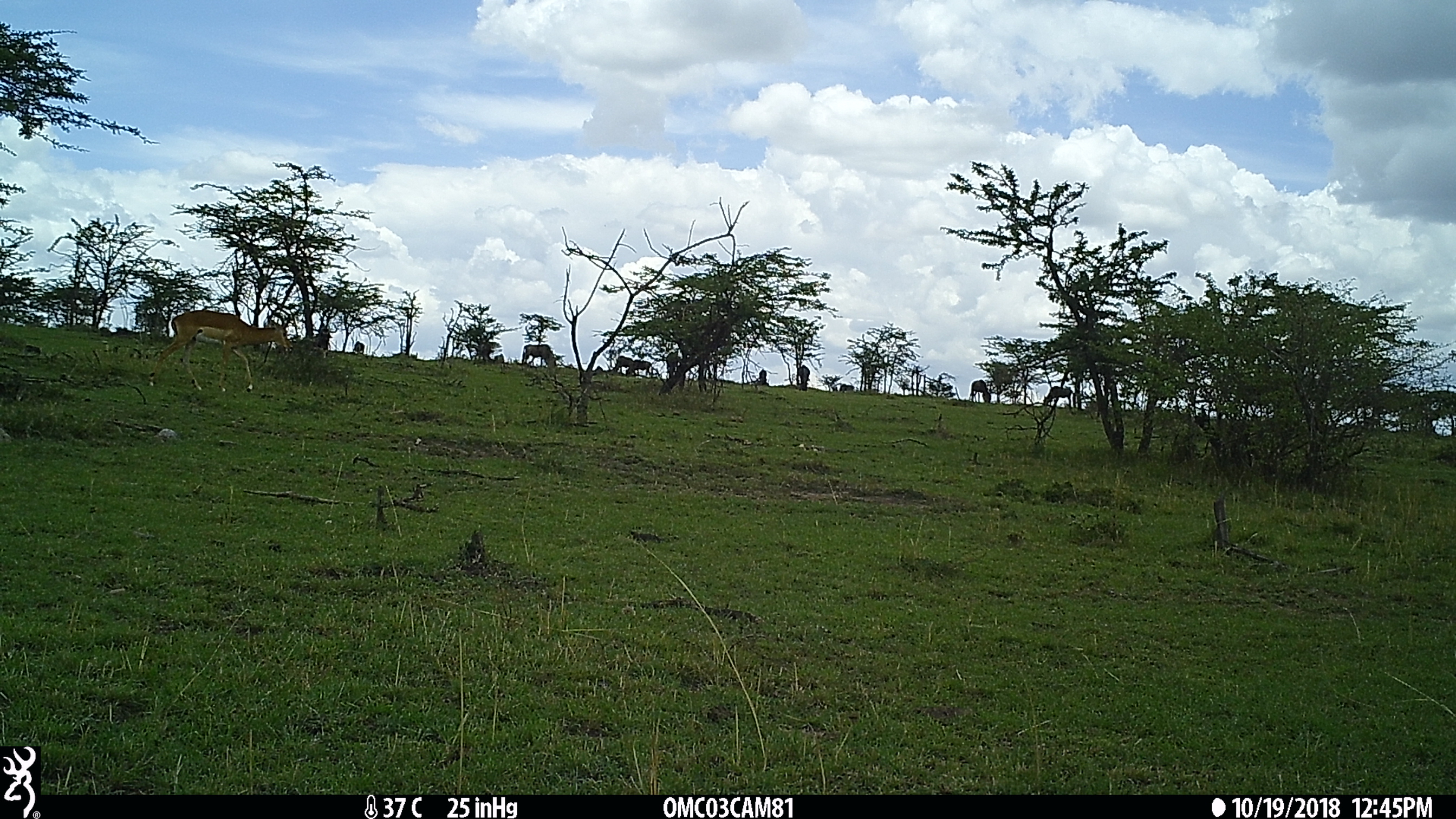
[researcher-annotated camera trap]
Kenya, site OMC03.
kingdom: Animalia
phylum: Chordata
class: Mammalia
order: Artiodactyla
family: Bovidae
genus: Aepyceros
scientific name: Aepyceros melampus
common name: impala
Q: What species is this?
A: Impala (Aepyceros melampus).